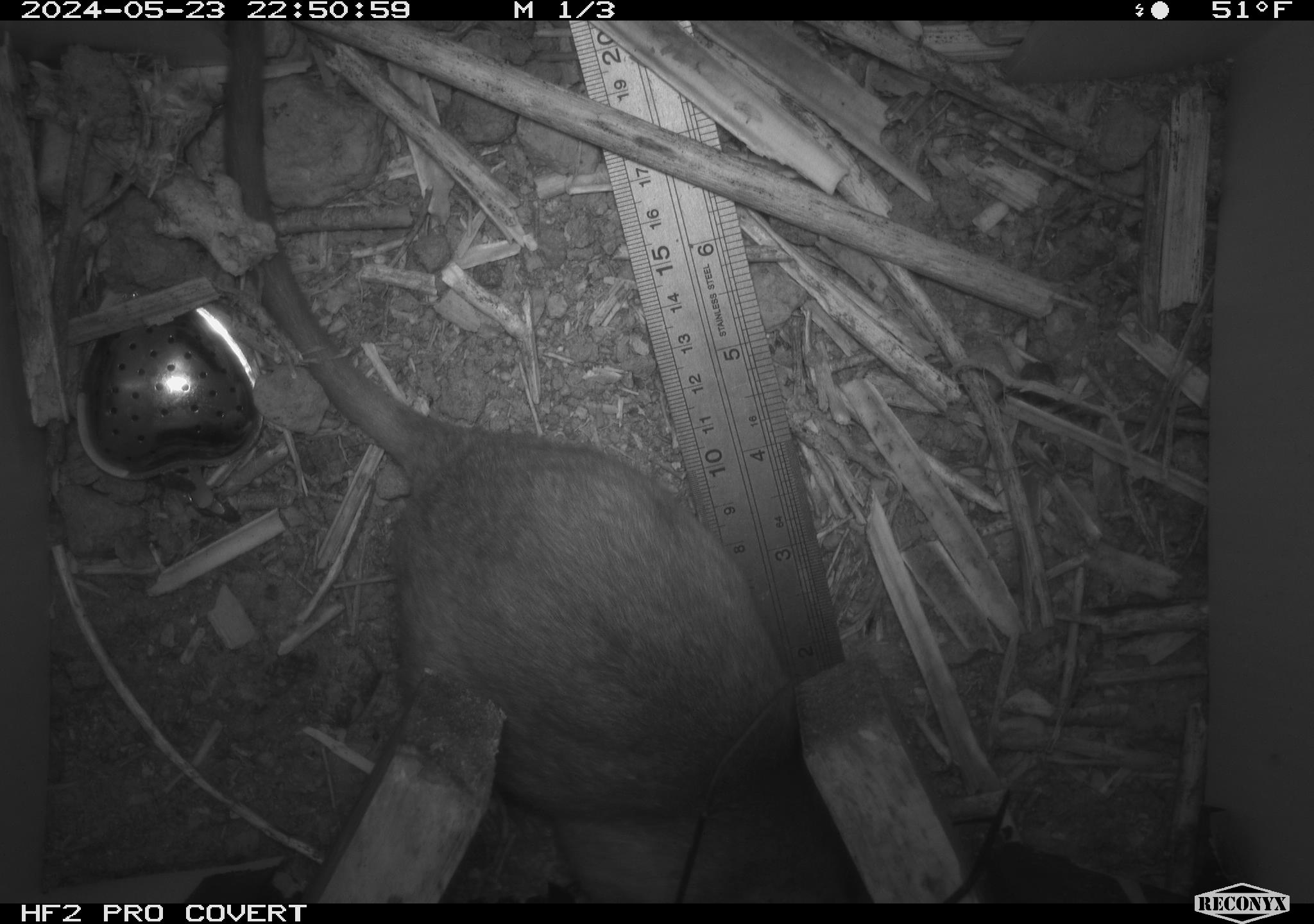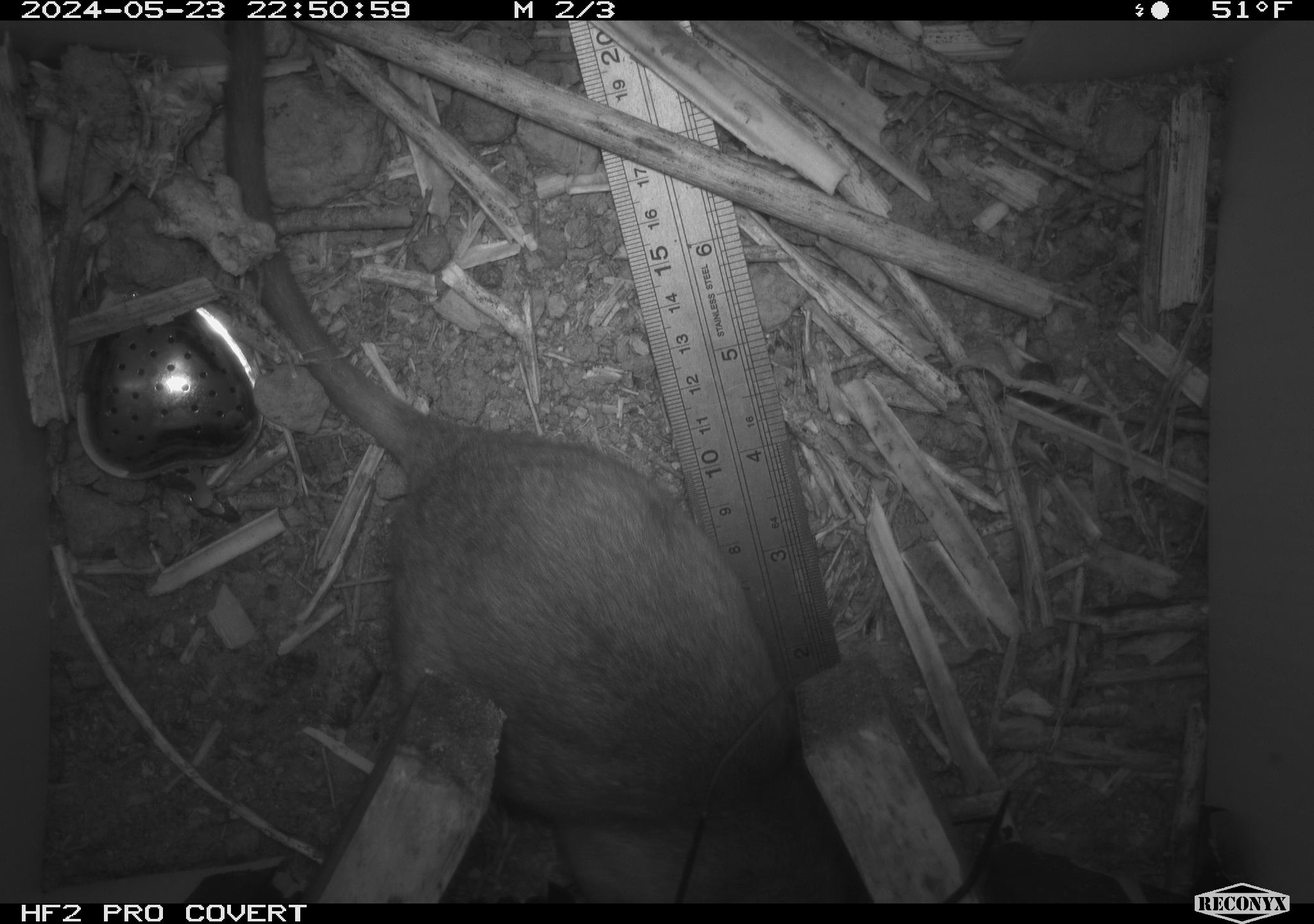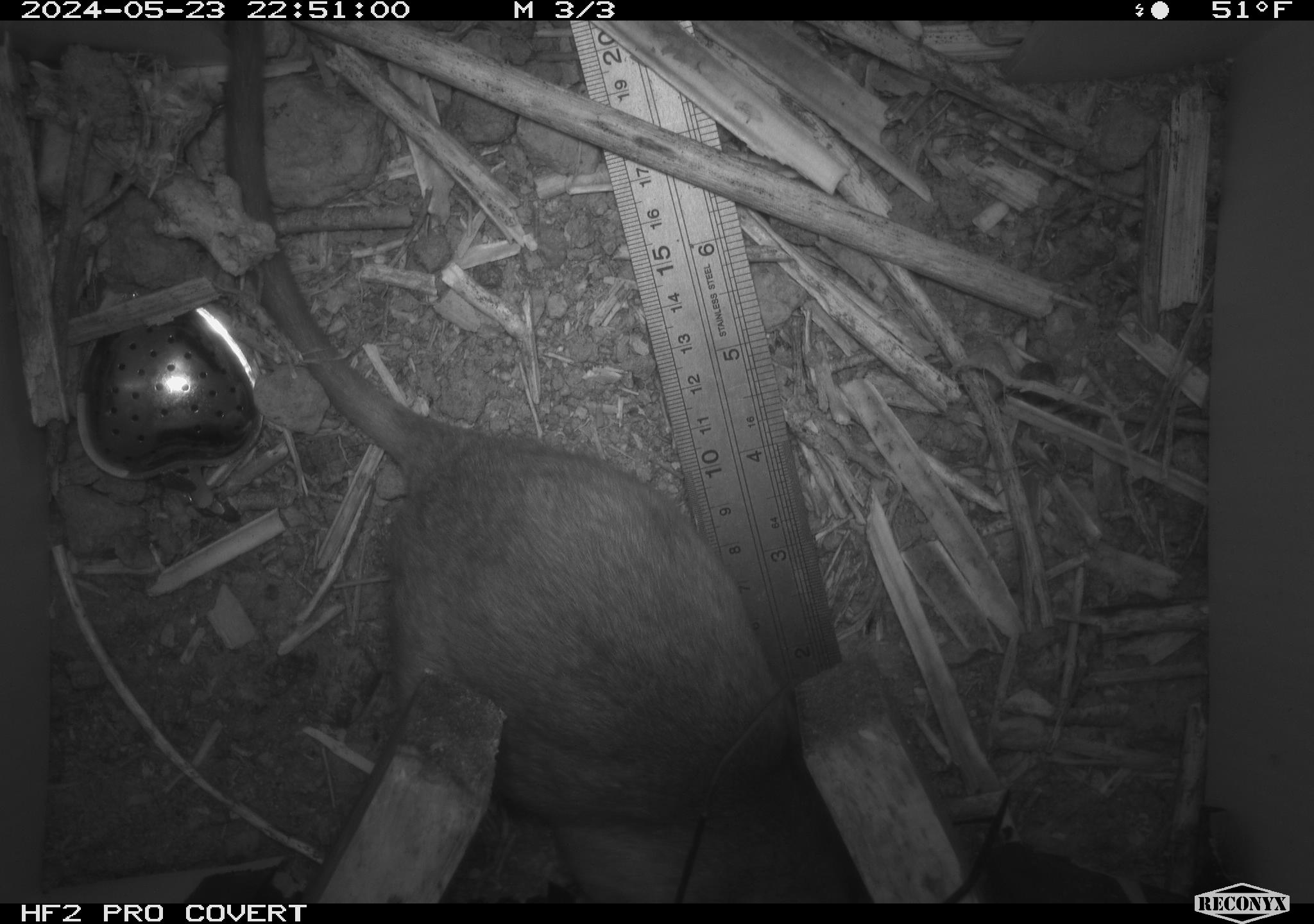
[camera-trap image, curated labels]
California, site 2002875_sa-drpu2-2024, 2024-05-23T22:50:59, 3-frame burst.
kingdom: Animalia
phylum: Chordata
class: Mammalia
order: Rodentia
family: Cricetidae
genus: Neotoma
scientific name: Neotoma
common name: pack rat or woodrat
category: neotoma species